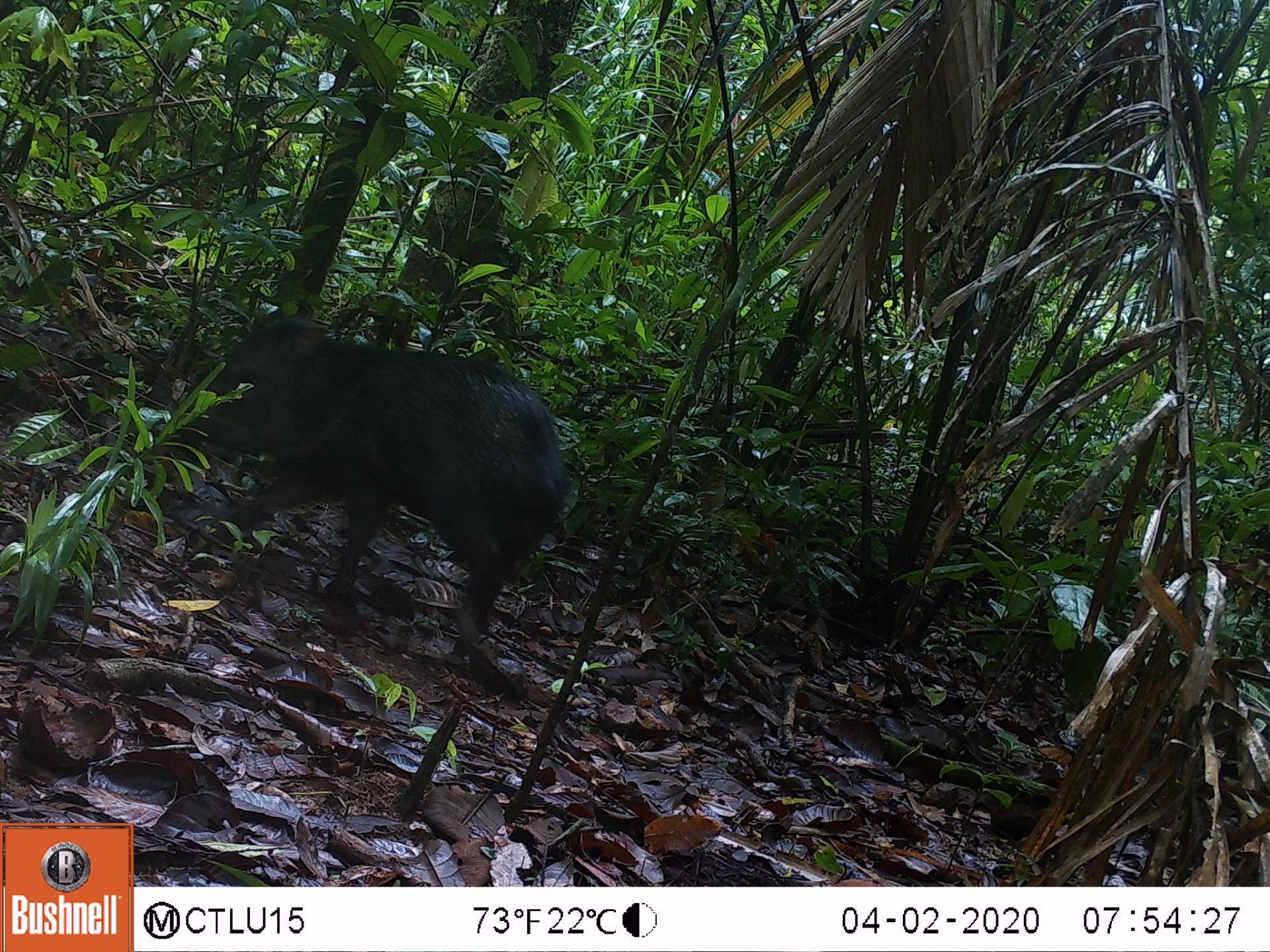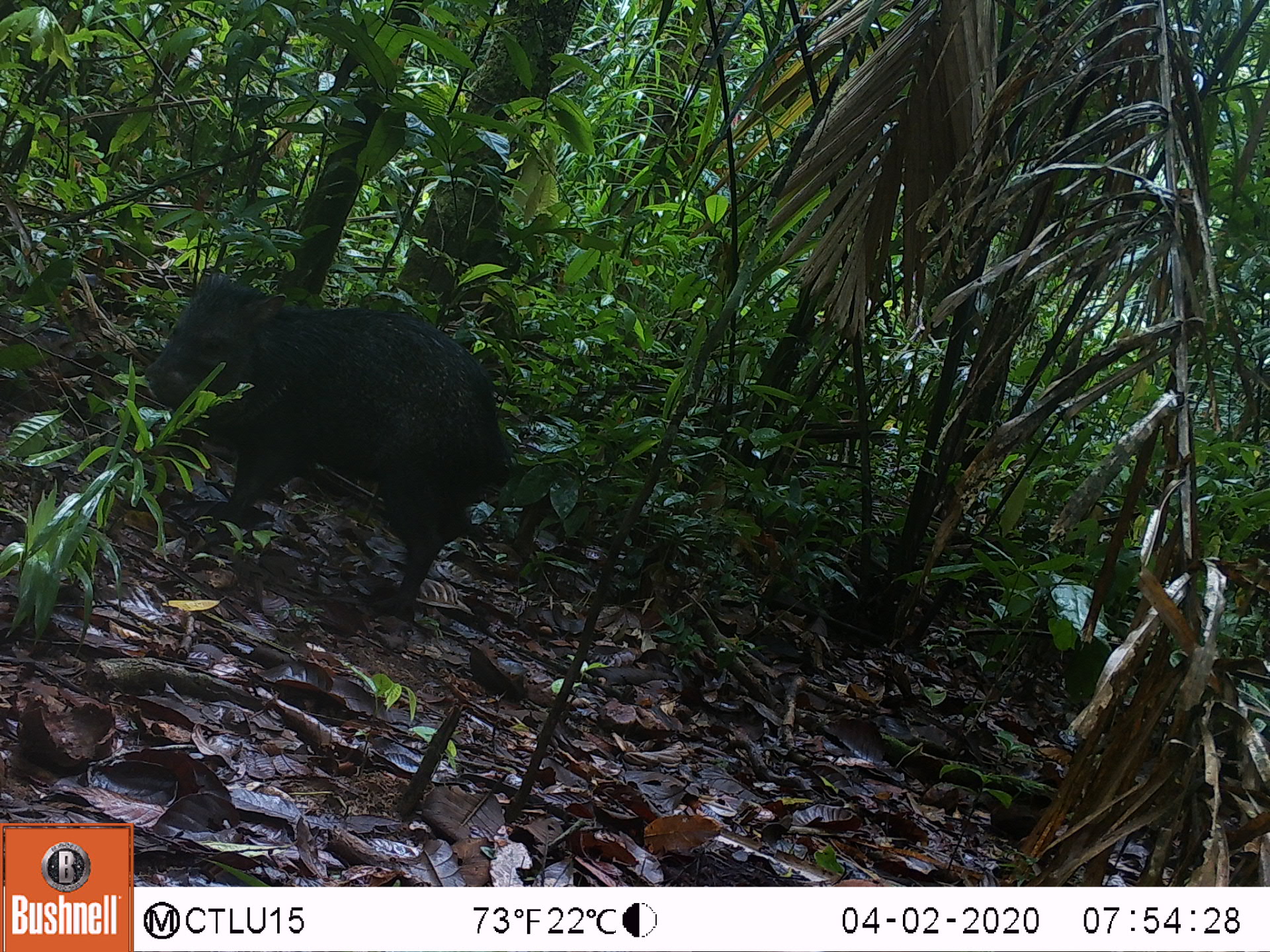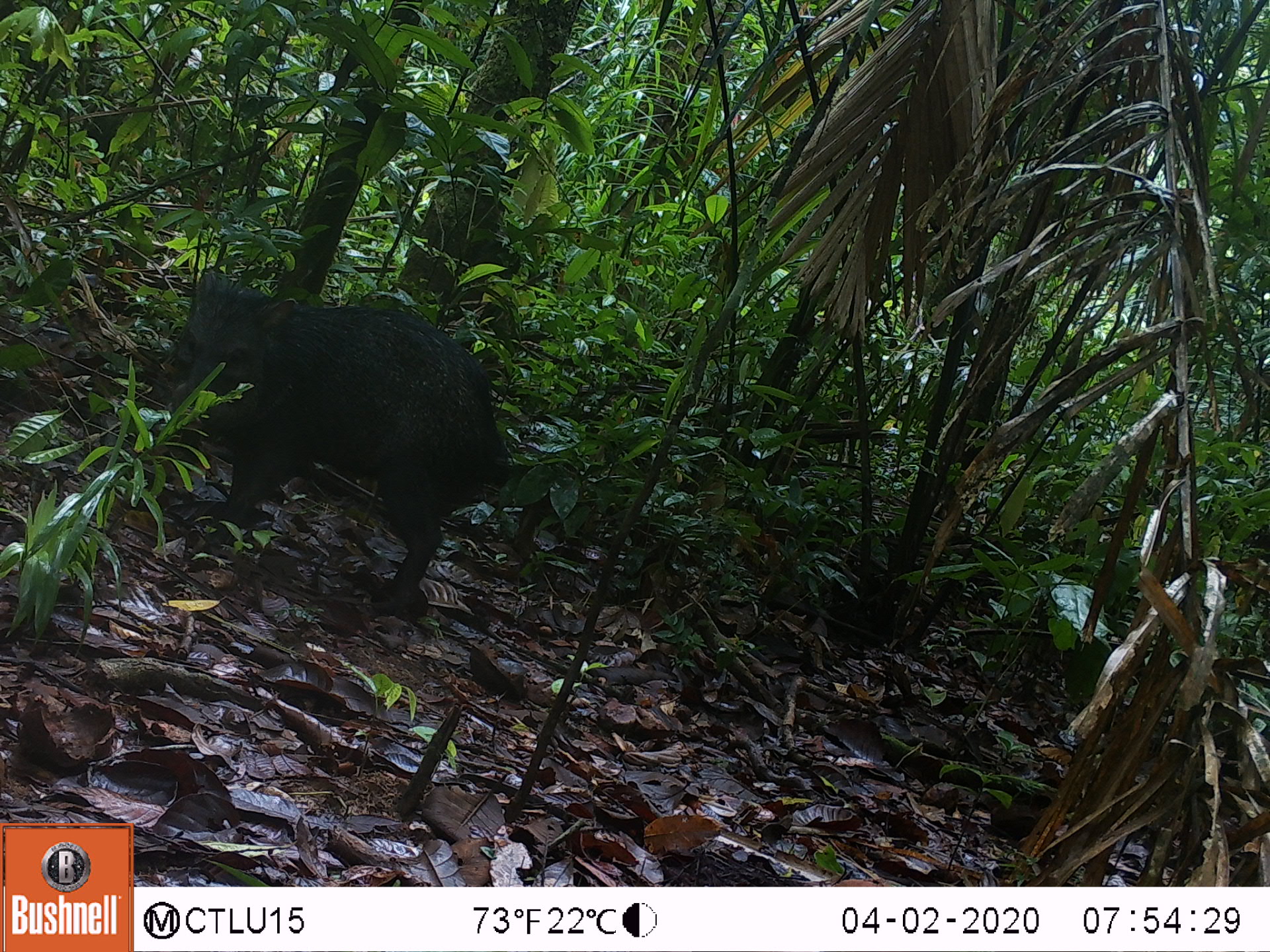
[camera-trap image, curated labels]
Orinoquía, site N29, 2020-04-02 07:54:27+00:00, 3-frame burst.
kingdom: Animalia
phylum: Chordata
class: Mammalia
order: Artiodactyla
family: Tayassuidae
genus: Pecari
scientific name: Pecari tajacu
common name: collared peccary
Collared peccary (Pecari tajacu).